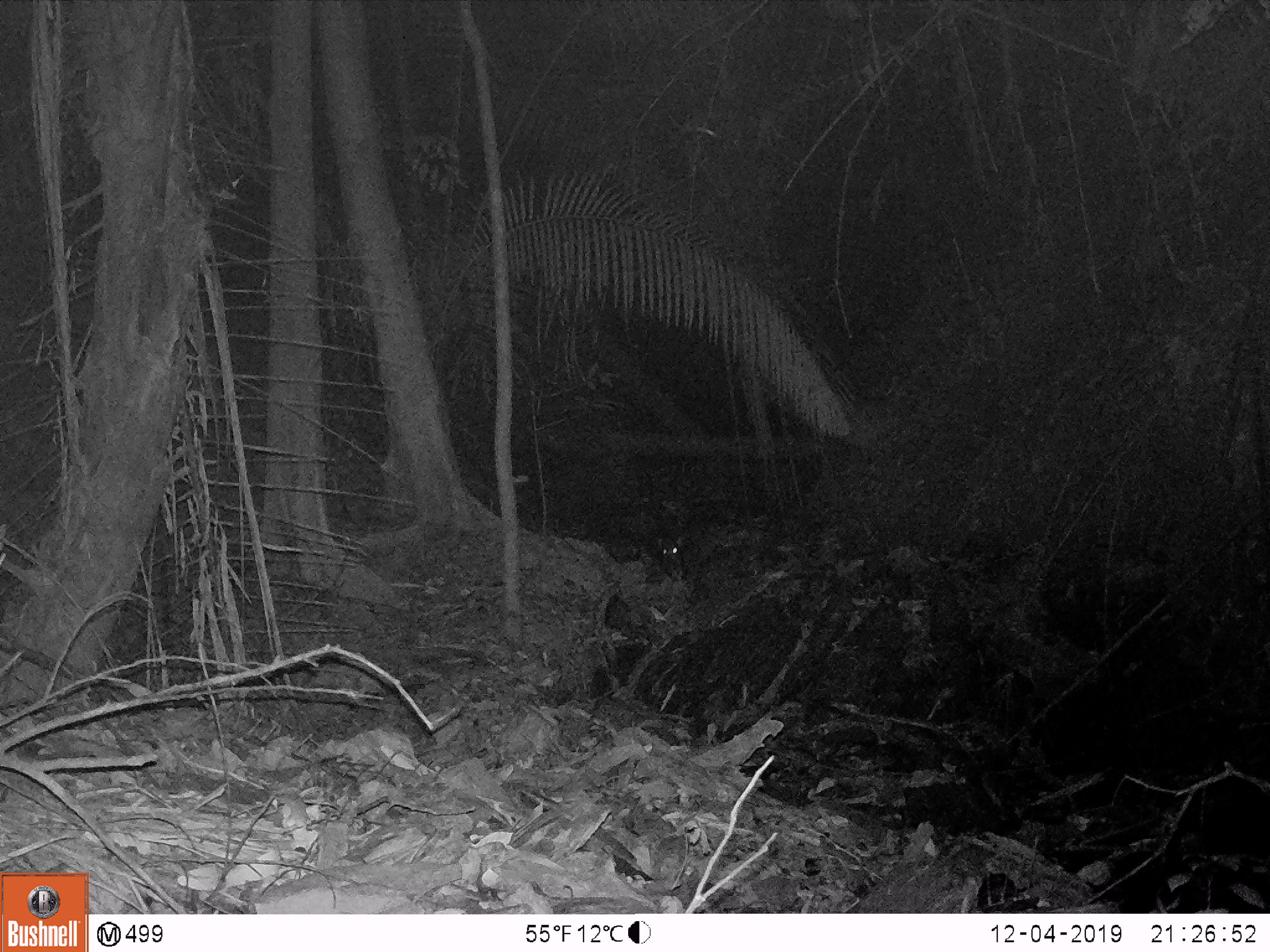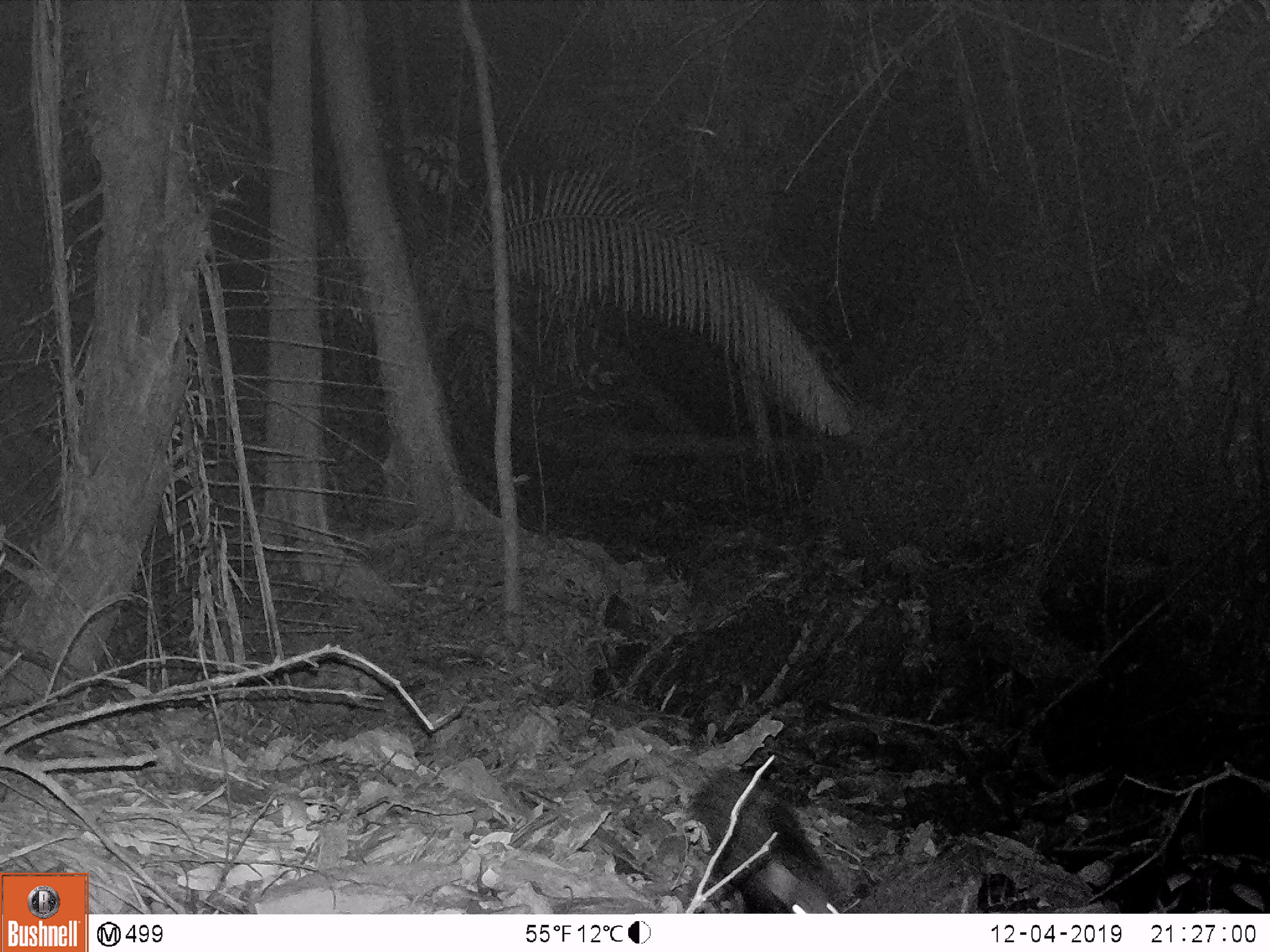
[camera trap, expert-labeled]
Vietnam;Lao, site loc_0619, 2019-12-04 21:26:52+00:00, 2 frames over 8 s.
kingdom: Animalia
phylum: Chordata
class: Mammalia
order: Artiodactyla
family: Suidae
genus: Sus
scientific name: Sus scrofa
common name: eurasian wild pig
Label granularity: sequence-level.